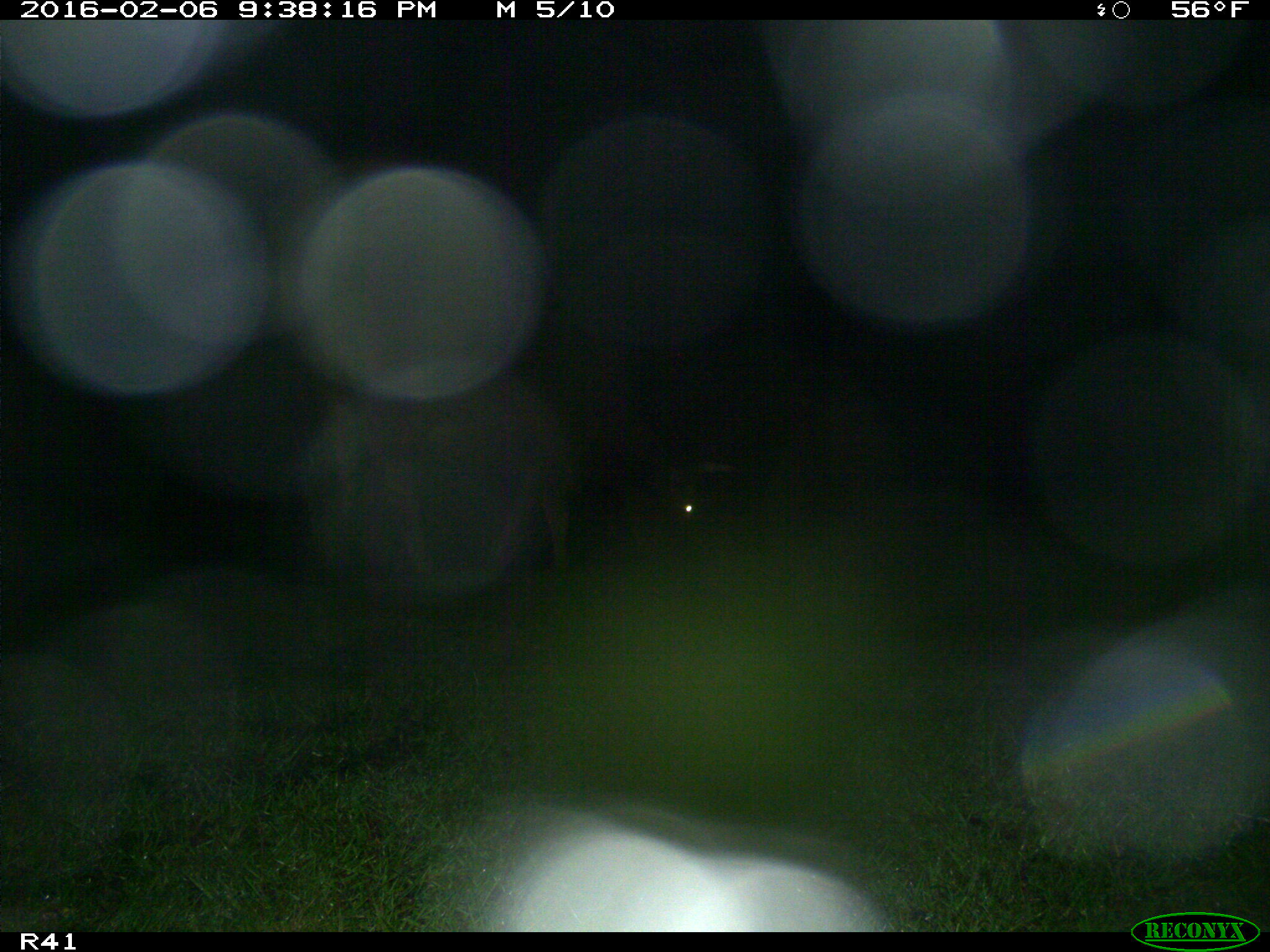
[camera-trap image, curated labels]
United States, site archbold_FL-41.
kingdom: Animalia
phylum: Chordata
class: Mammalia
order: Artiodactyla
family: Bovidae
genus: Bos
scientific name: Bos taurus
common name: domestic cow